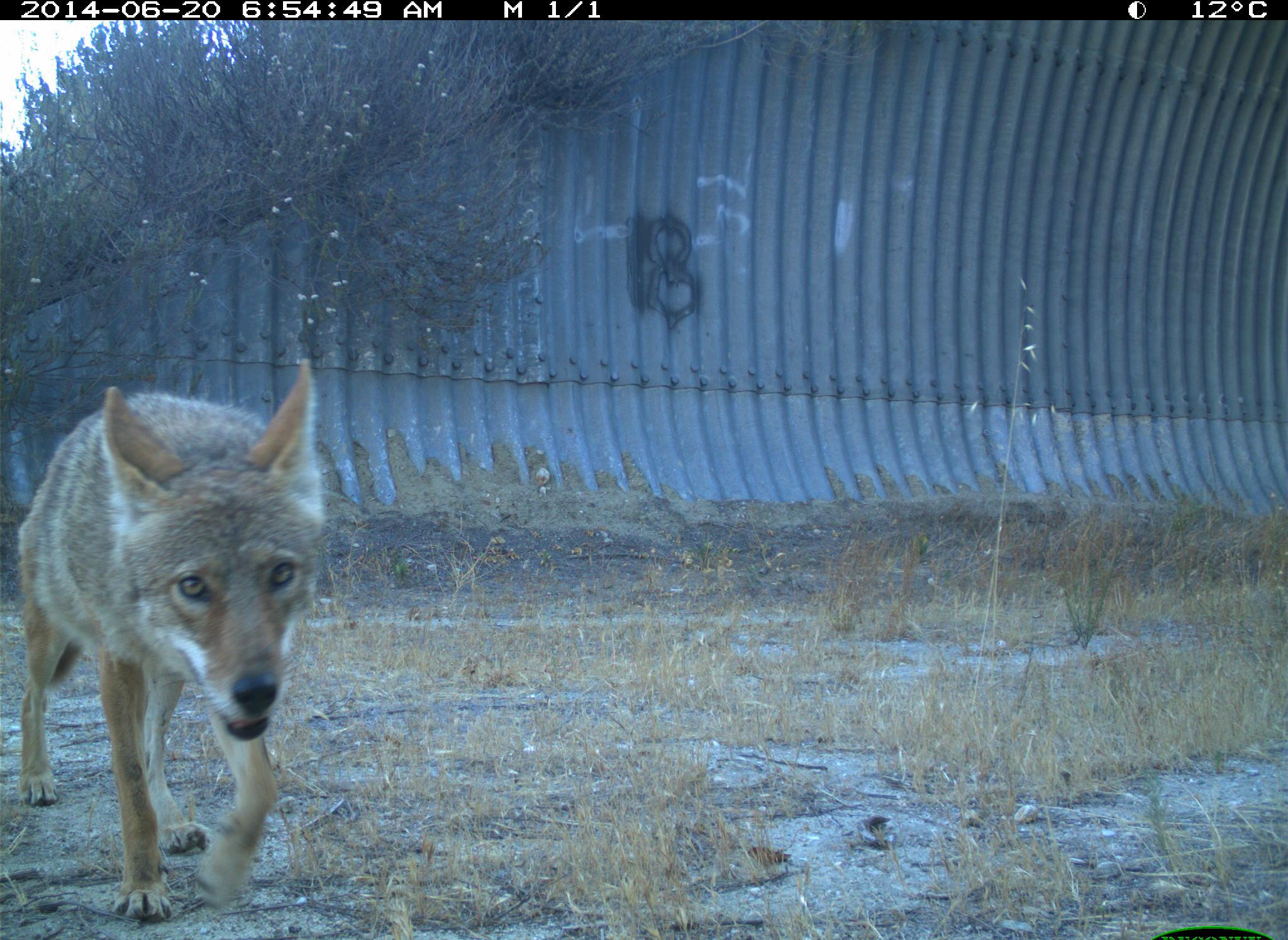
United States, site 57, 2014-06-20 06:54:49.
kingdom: Animalia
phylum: Chordata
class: Mammalia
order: Carnivora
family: Canidae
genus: Canis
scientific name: Canis latrans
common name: coyote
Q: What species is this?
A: Coyote (Canis latrans).